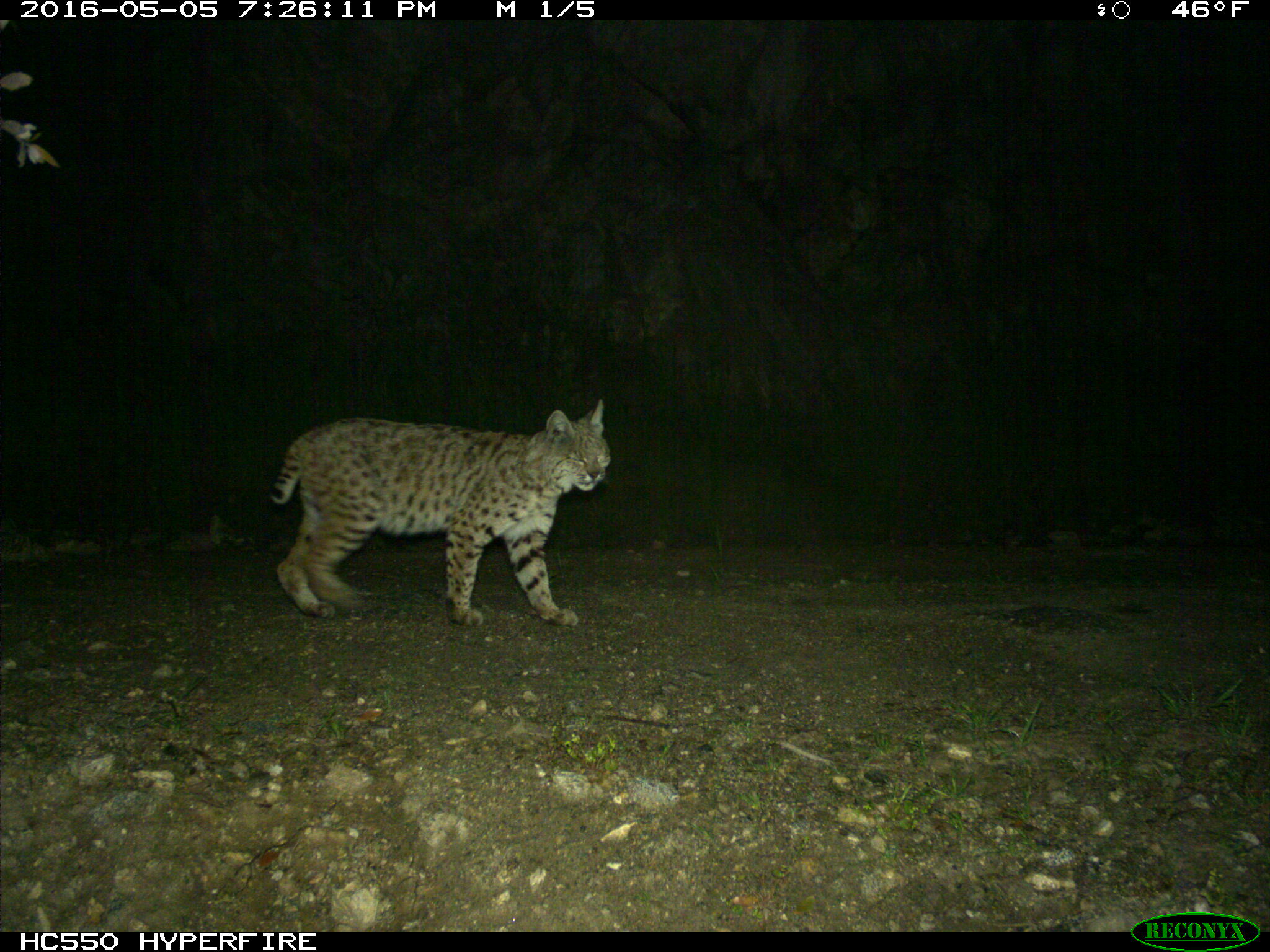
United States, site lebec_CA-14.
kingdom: Animalia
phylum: Chordata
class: Mammalia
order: Carnivora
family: Felidae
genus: Lynx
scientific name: Lynx rufus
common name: bobcat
Lynx rufus (bobcat).